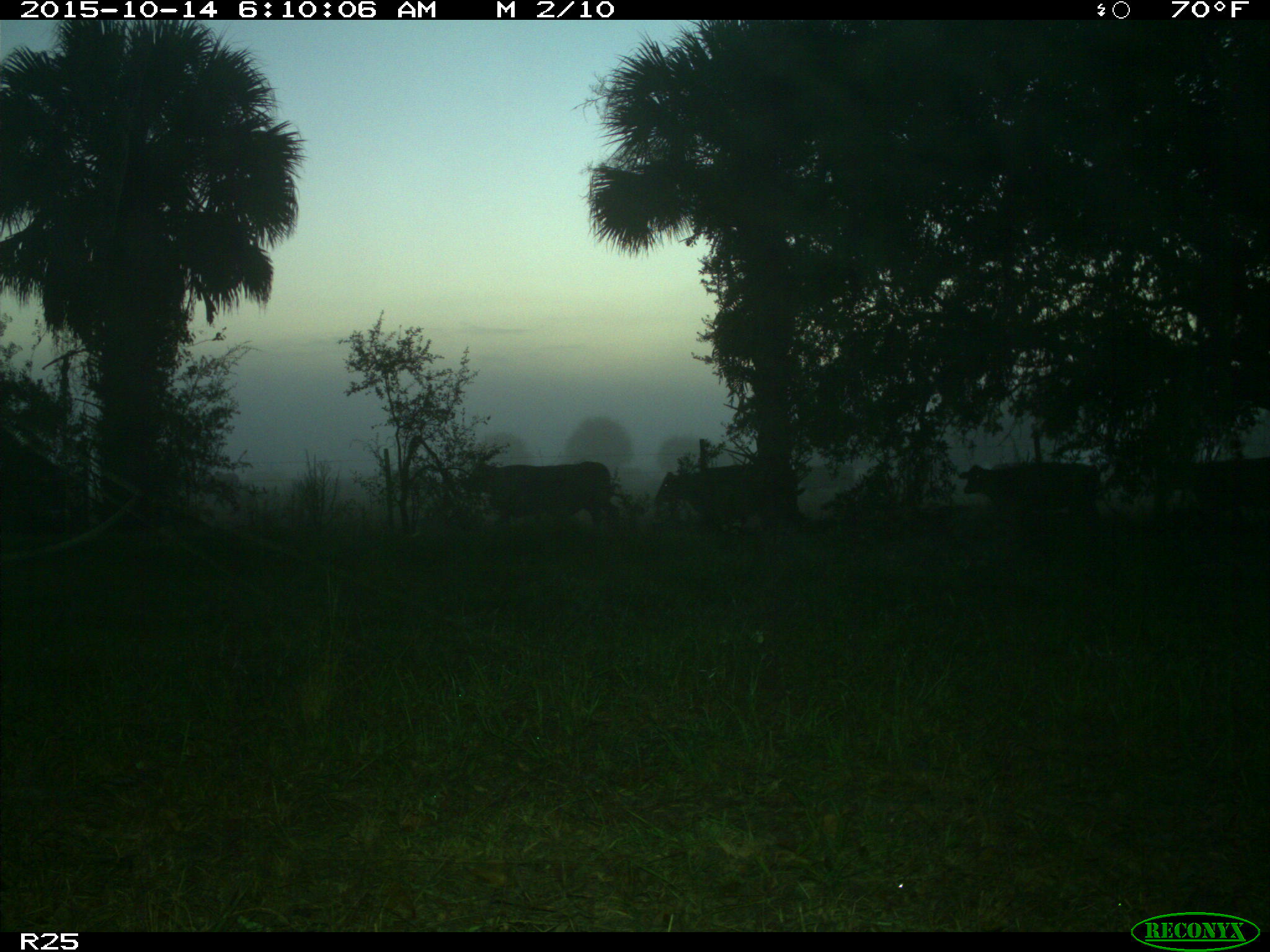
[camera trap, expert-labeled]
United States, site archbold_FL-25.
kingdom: Animalia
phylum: Chordata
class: Mammalia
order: Artiodactyla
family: Bovidae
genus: Bos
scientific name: Bos taurus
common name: domestic cow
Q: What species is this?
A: Bos taurus (domestic cow).